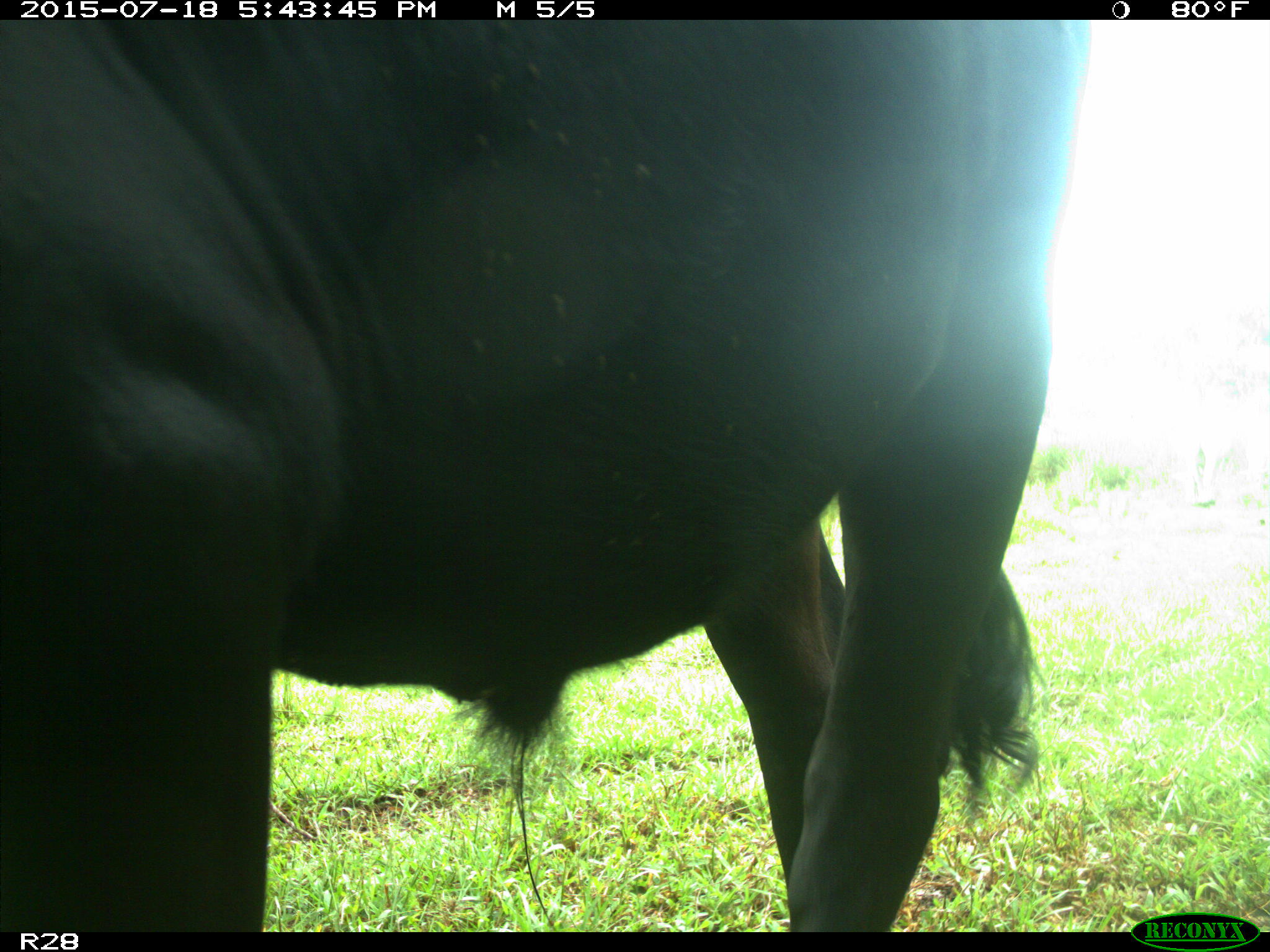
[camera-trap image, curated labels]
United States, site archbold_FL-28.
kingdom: Animalia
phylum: Chordata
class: Mammalia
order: Artiodactyla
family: Bovidae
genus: Bos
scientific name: Bos taurus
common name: domestic cow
Bos taurus (domestic cow).